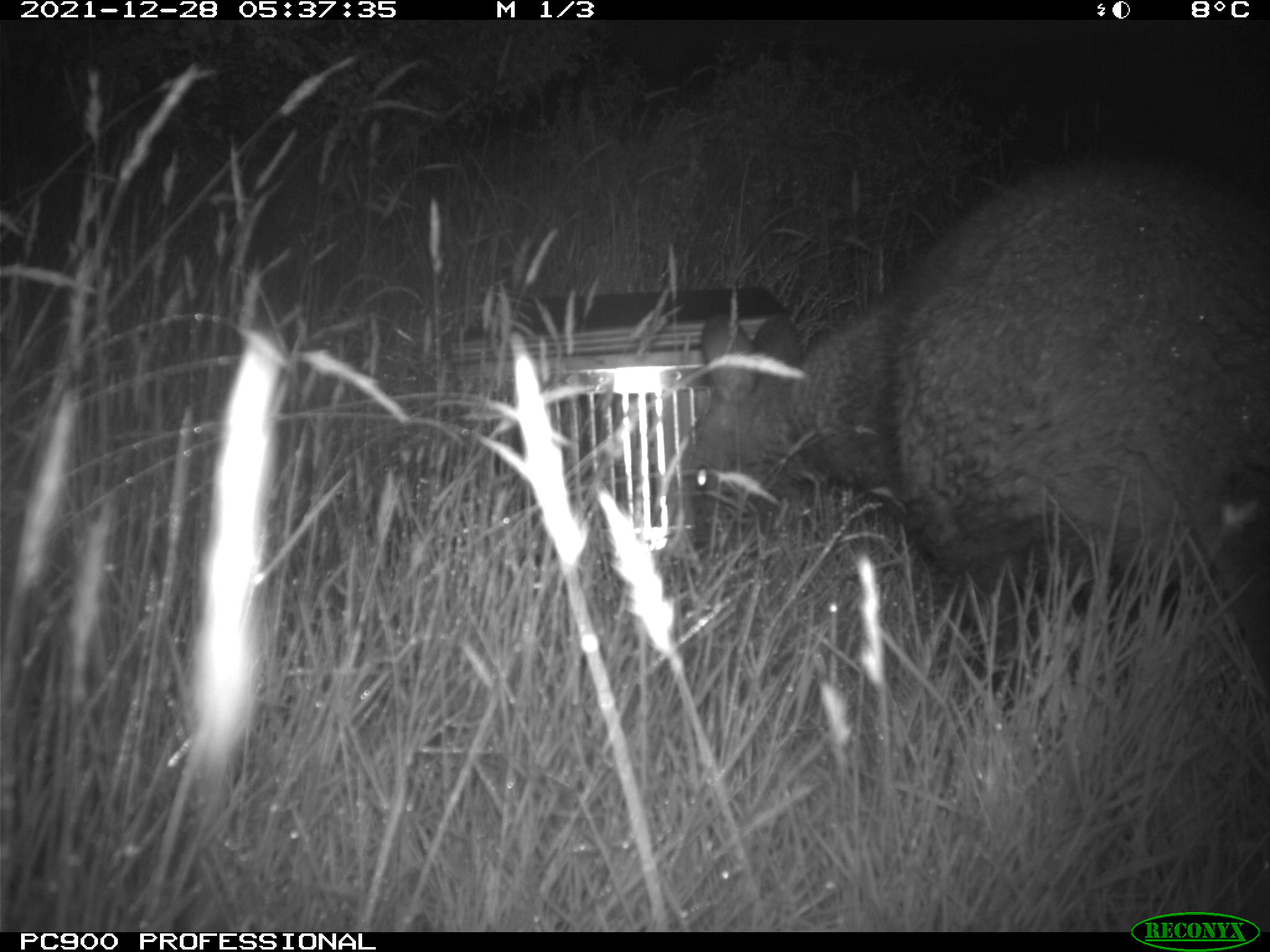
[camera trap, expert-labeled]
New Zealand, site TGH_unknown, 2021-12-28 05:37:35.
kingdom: Animalia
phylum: Chordata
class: Mammalia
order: Diprotodontia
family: Macropodidae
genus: Notamacropus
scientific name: Notamacropus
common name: wallaby